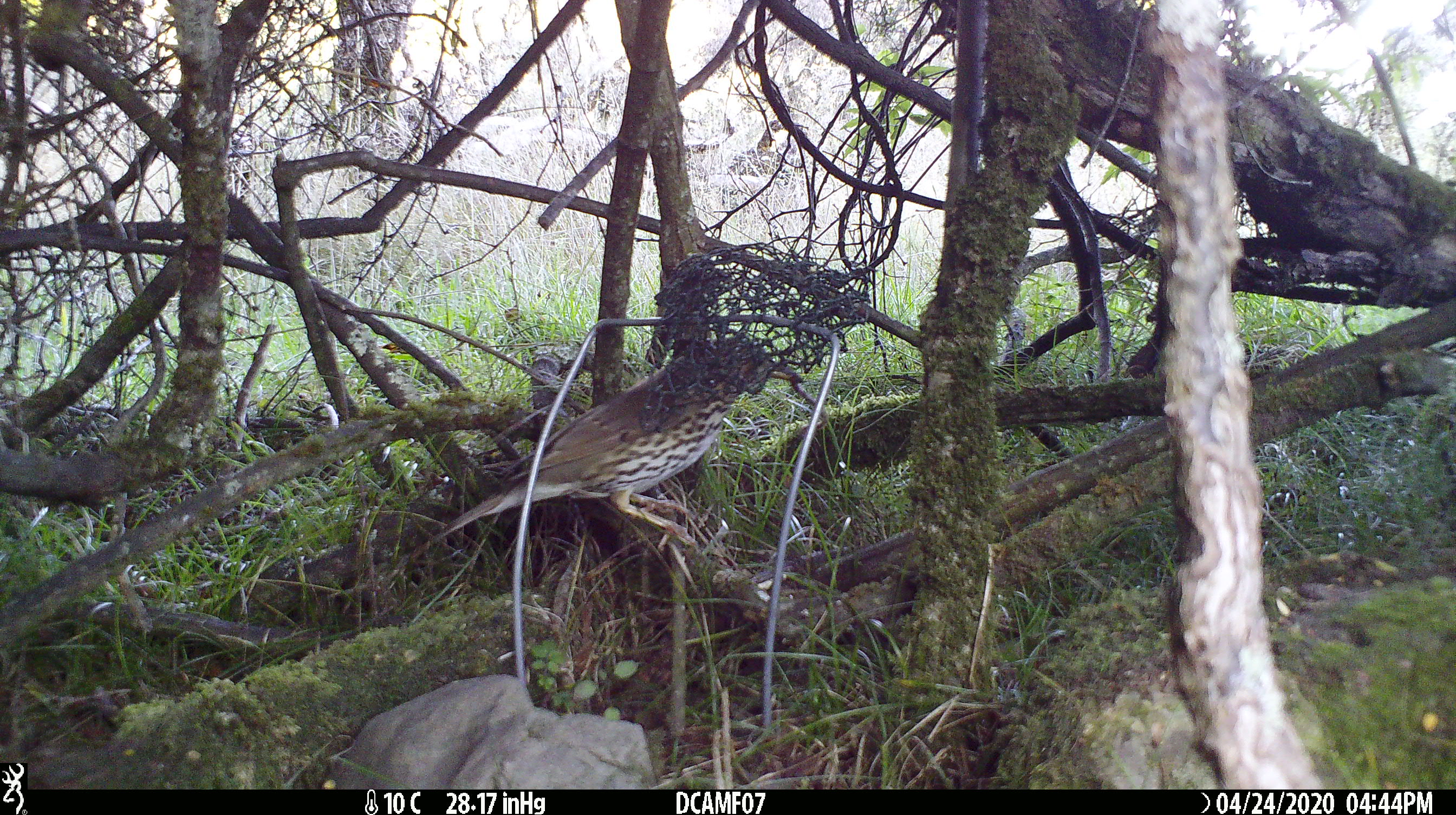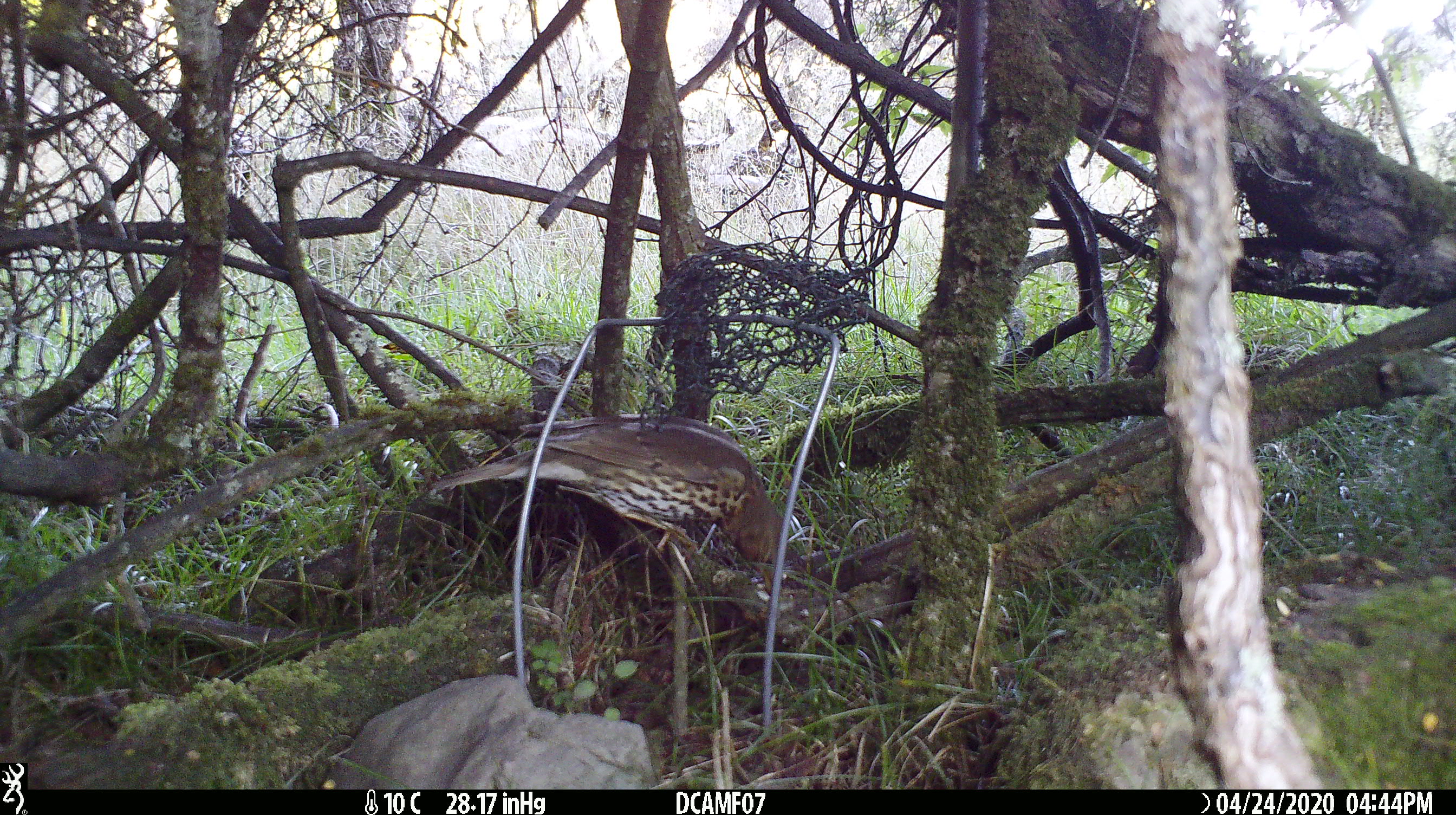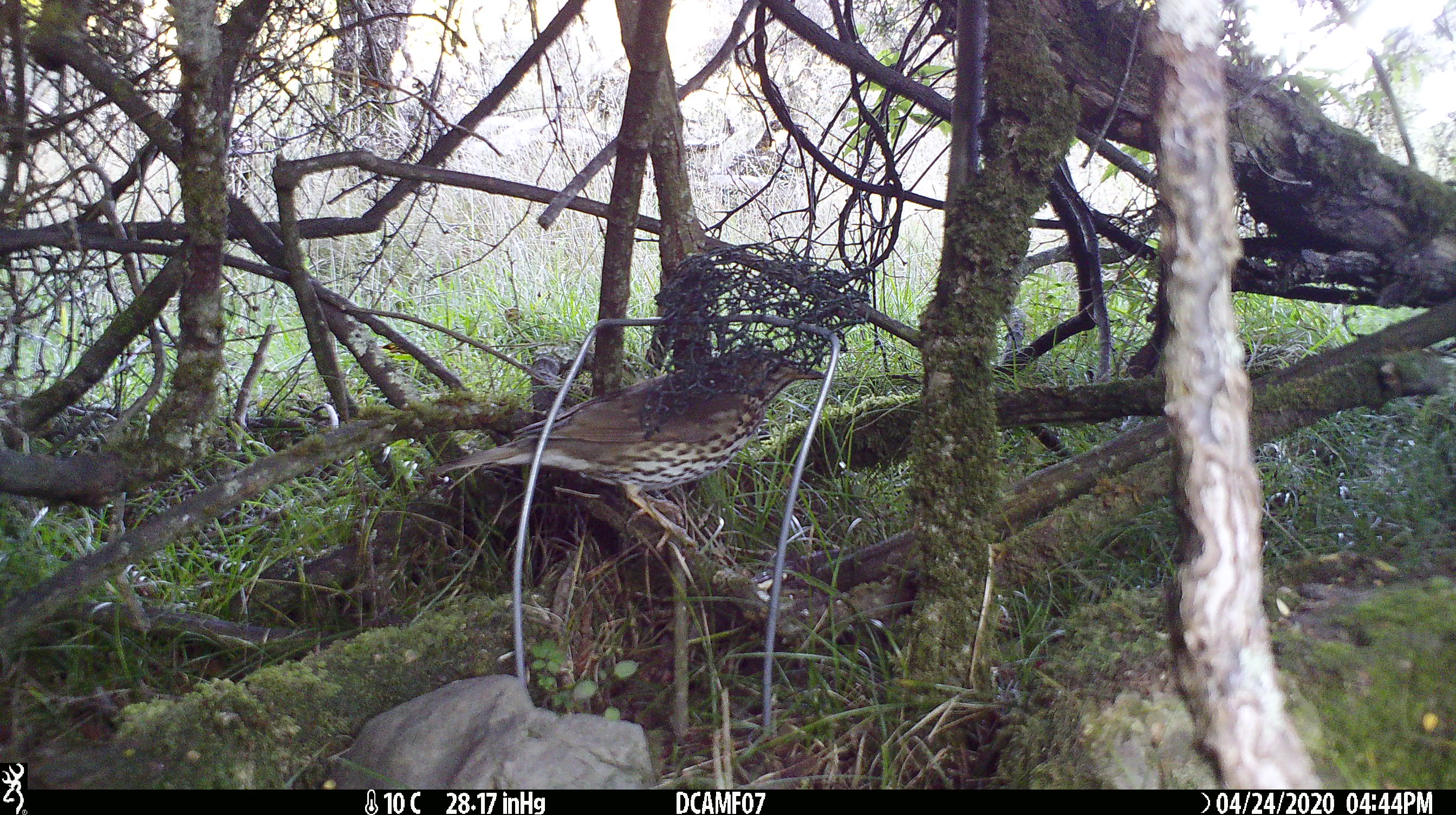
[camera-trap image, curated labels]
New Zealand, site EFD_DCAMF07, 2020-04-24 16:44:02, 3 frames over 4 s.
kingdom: Animalia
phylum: Chordata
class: Aves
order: Passeriformes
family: Turdidae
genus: Turdus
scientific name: Turdus philomelos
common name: song thrush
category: thrush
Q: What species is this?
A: Thrush (song thrush) (Turdus philomelos).